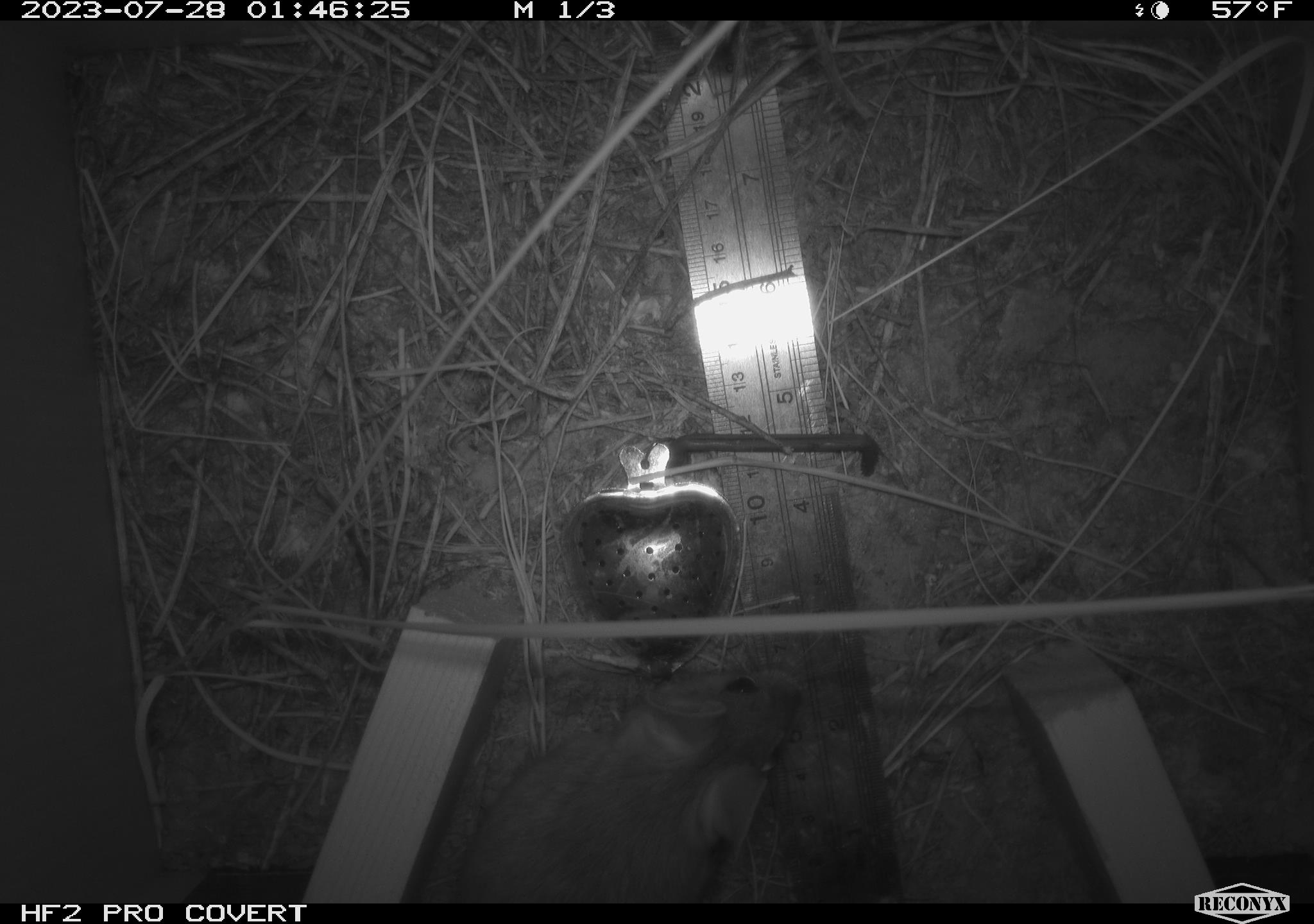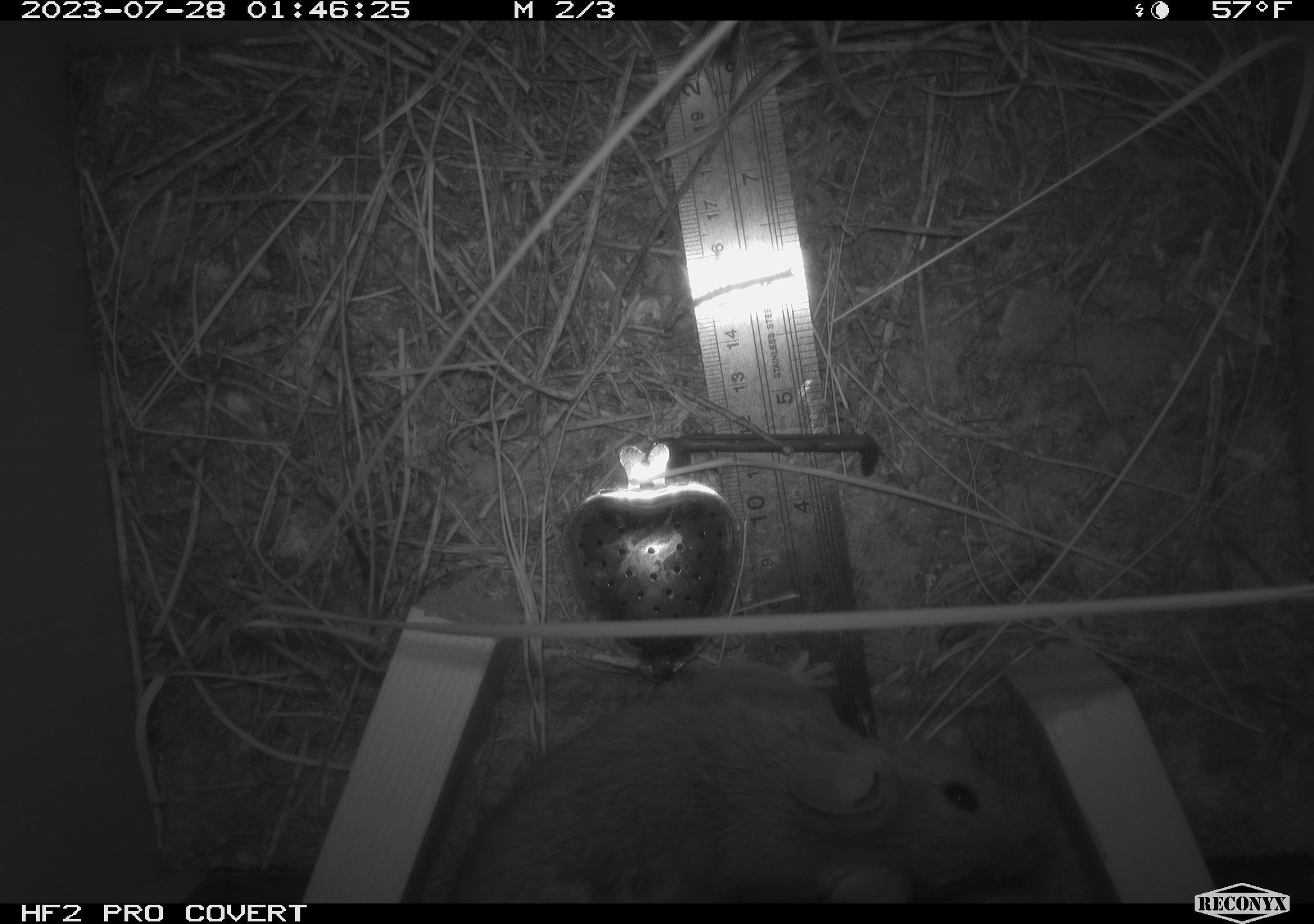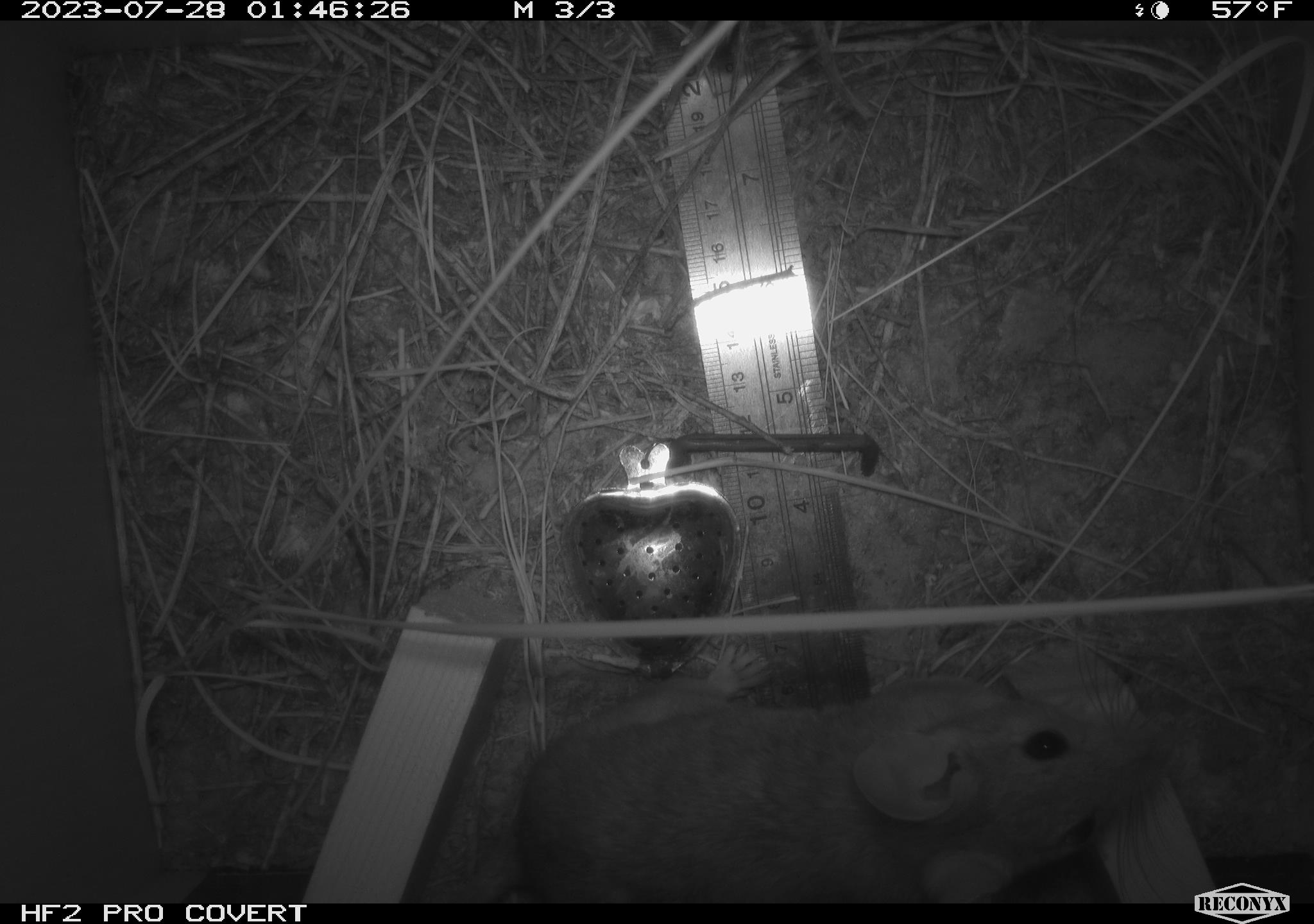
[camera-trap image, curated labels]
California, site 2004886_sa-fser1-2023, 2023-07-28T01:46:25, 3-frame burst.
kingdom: Animalia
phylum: Chordata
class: Mammalia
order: Rodentia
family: Cricetidae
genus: Neotoma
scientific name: Neotoma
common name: pack rat or woodrat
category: neotoma species